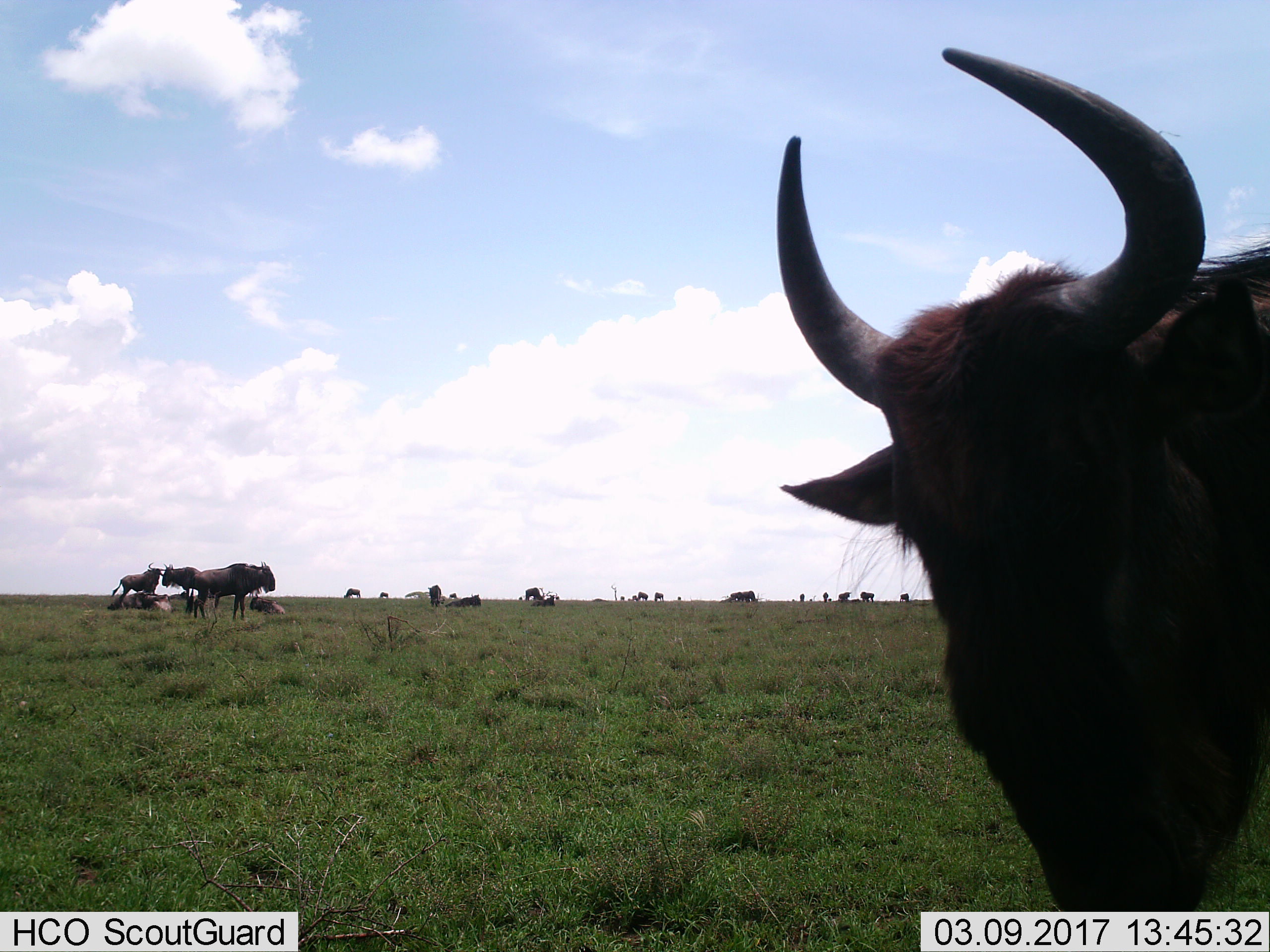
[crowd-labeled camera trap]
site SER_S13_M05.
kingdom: Animalia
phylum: Chordata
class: Mammalia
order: Artiodactyla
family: Bovidae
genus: Connochaetes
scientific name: Connochaetes taurinus taurinus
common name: blue wildebeest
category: wildebeestblue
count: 11-50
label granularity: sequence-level